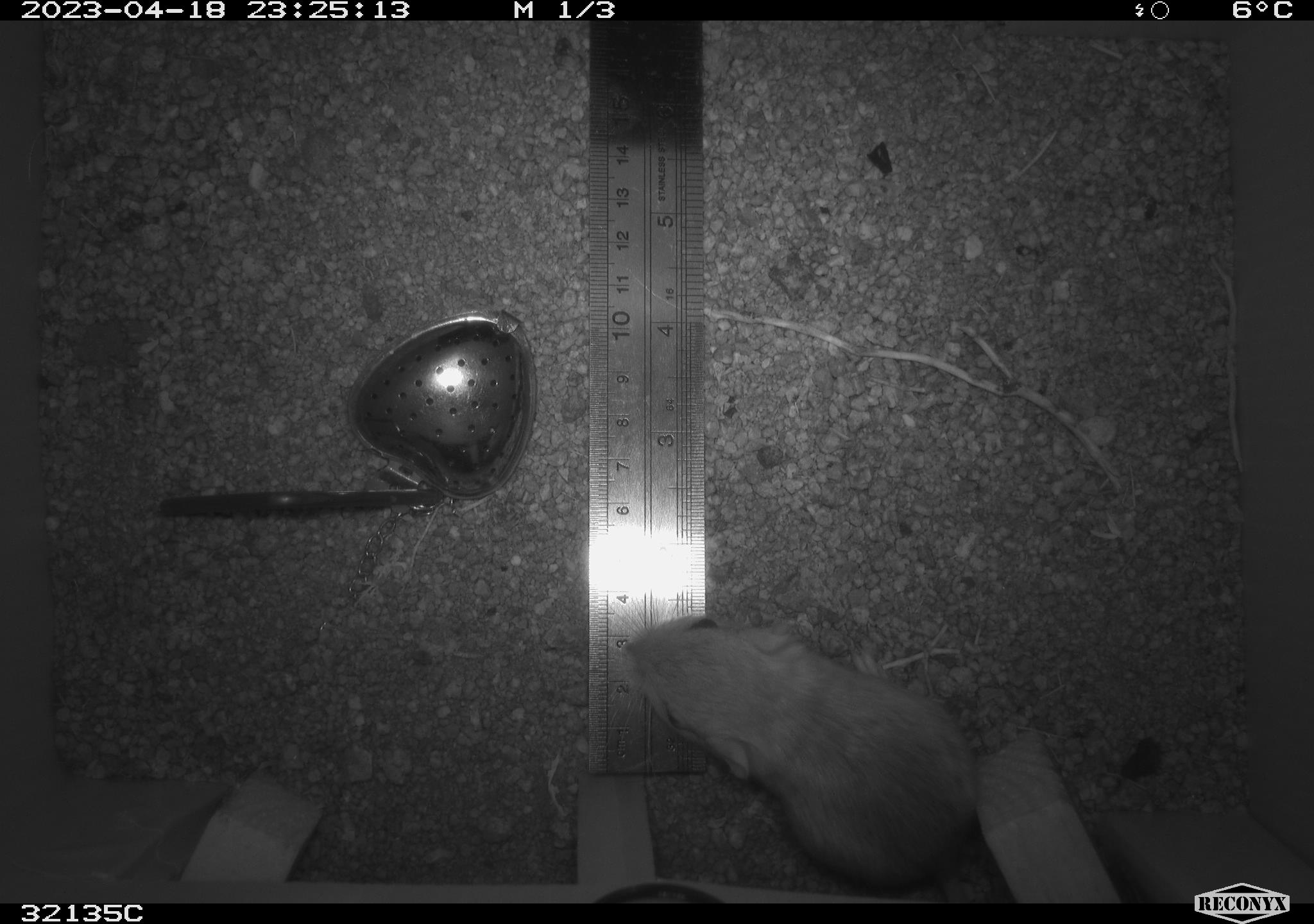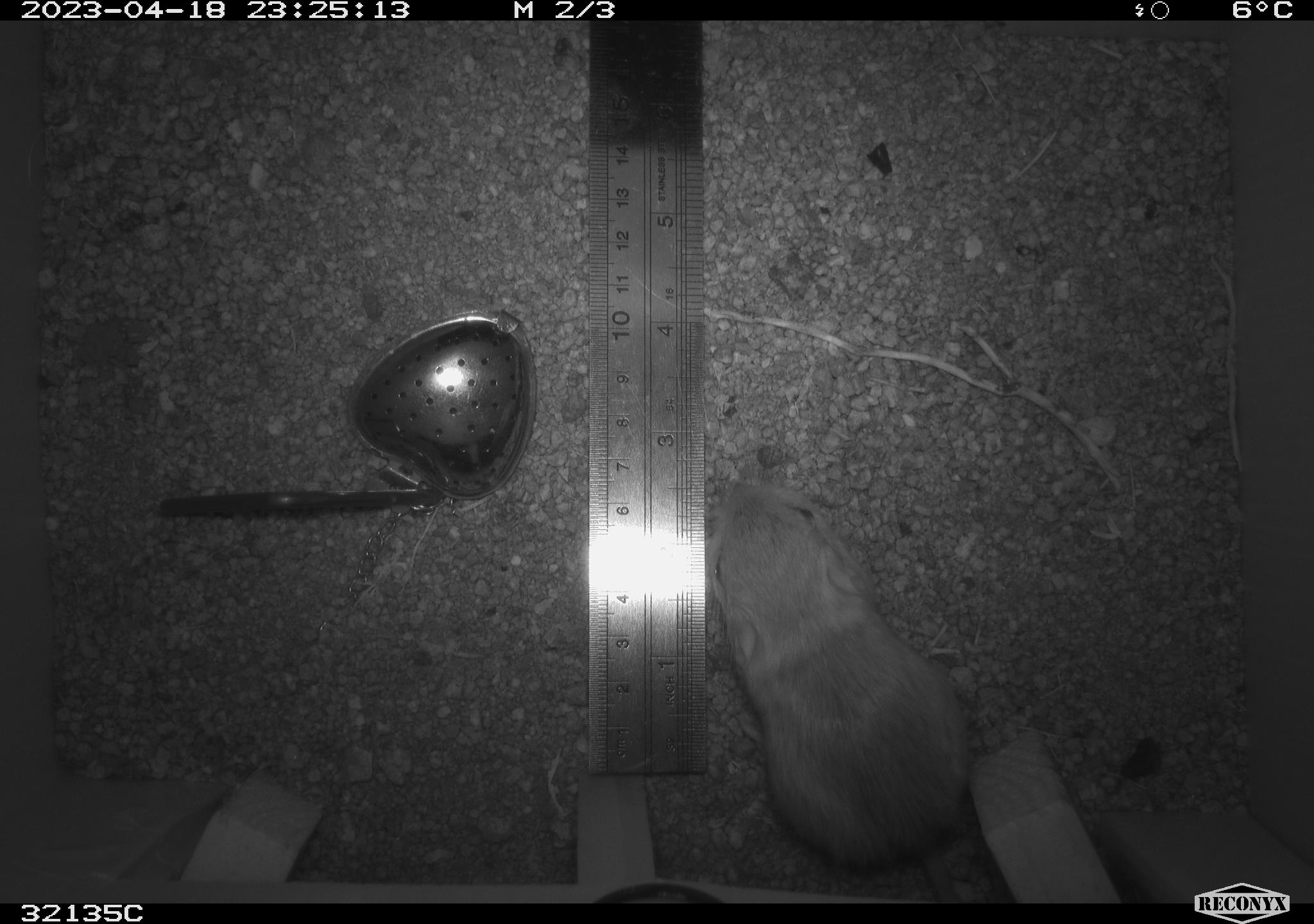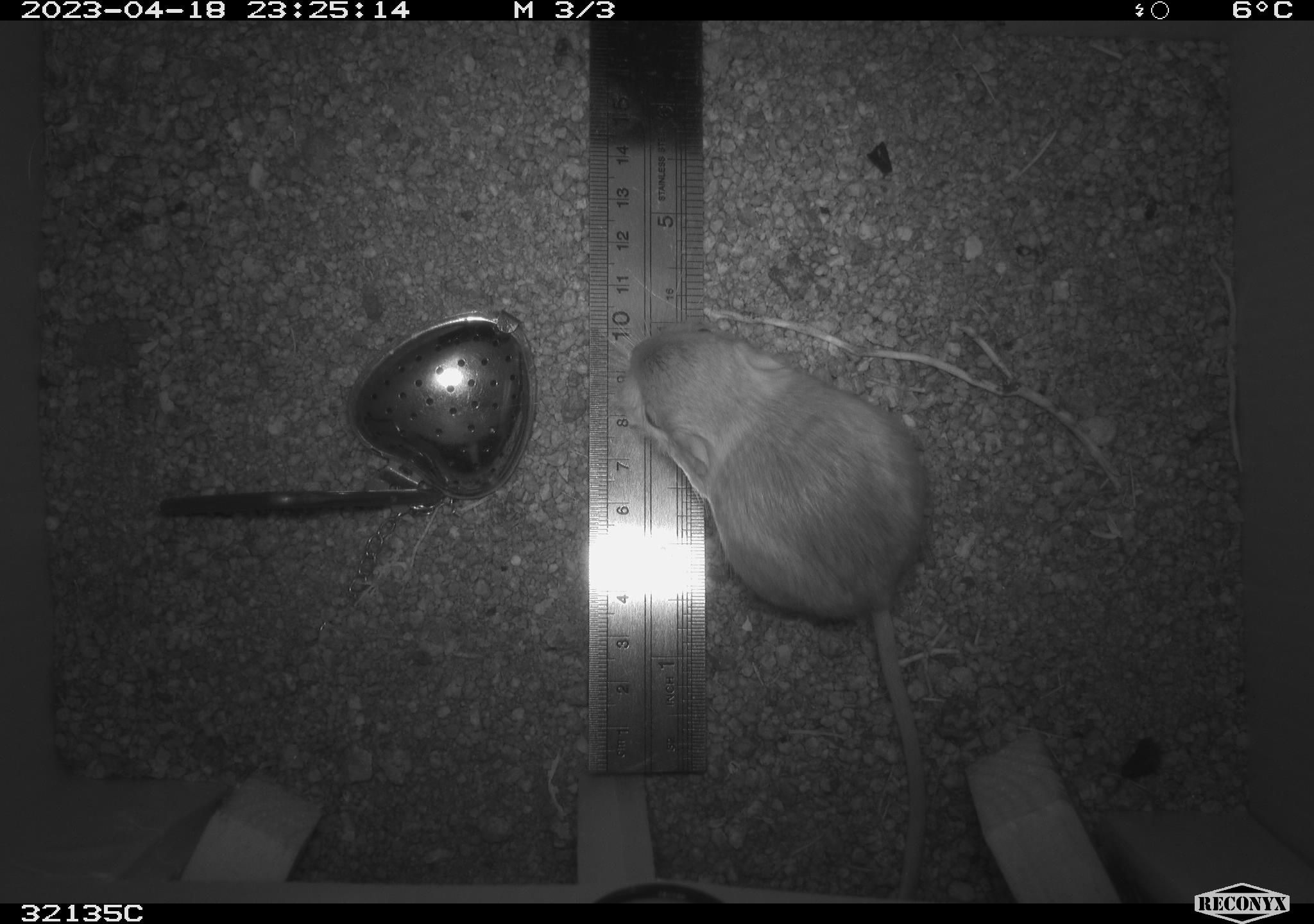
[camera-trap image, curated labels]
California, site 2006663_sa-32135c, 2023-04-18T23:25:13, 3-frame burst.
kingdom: Animalia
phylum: Chordata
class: Mammalia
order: Rodentia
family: Heteromyidae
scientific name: Heteromyidae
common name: kangaroo rats and pocket mice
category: heteromyidae family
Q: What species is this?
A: Heteromyidae family (kangaroo rats and pocket mice) (Heteromyidae).